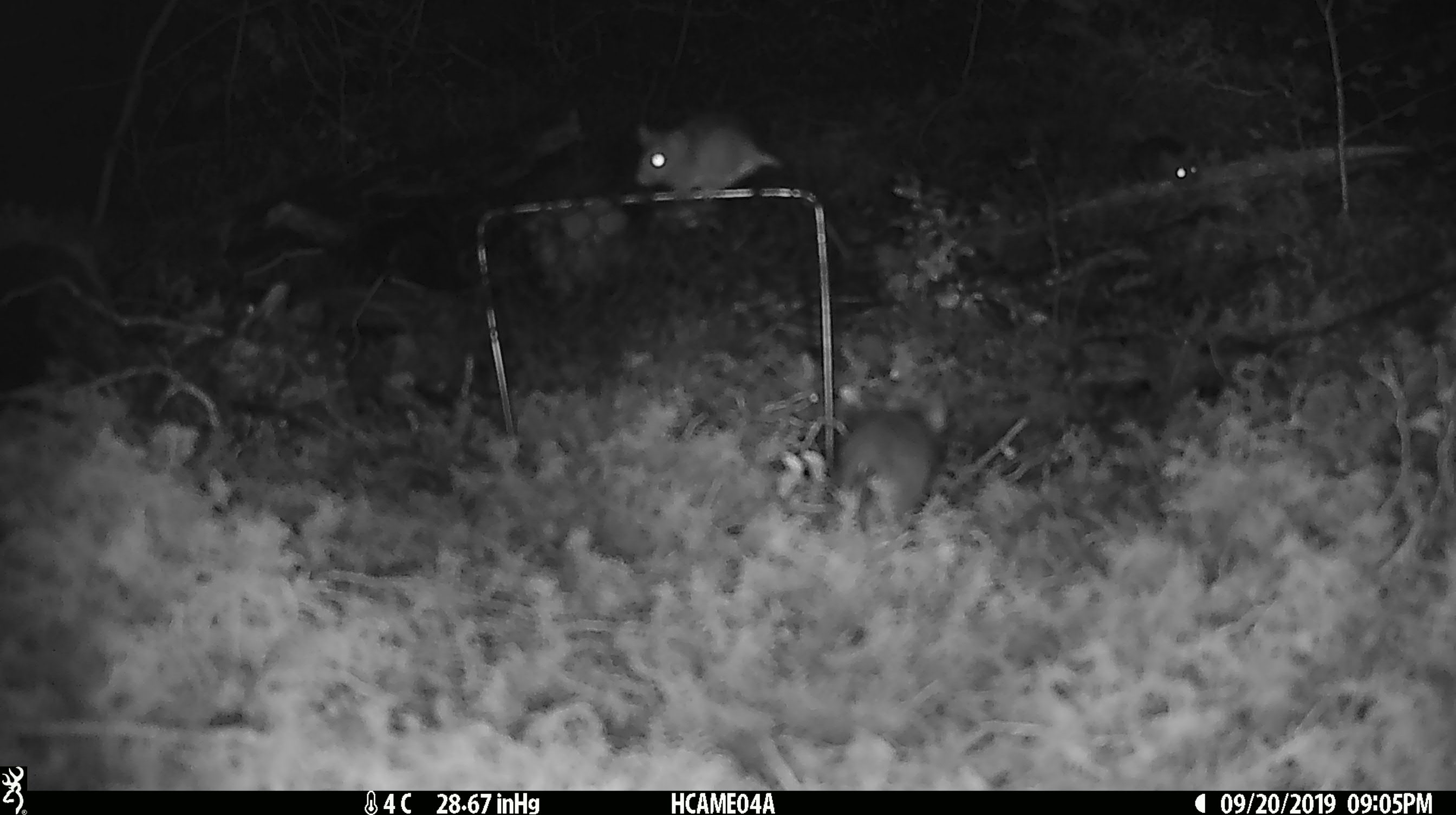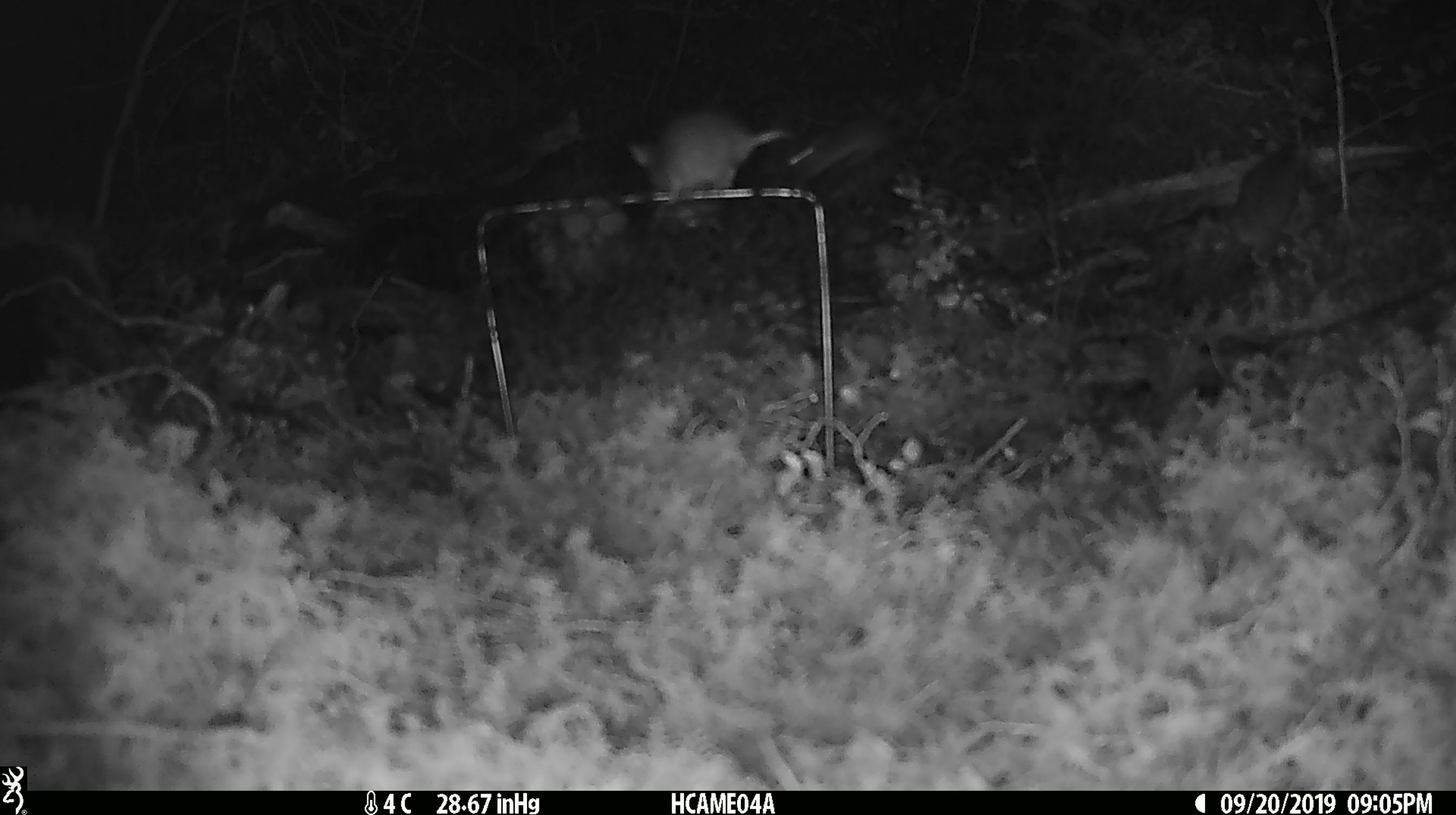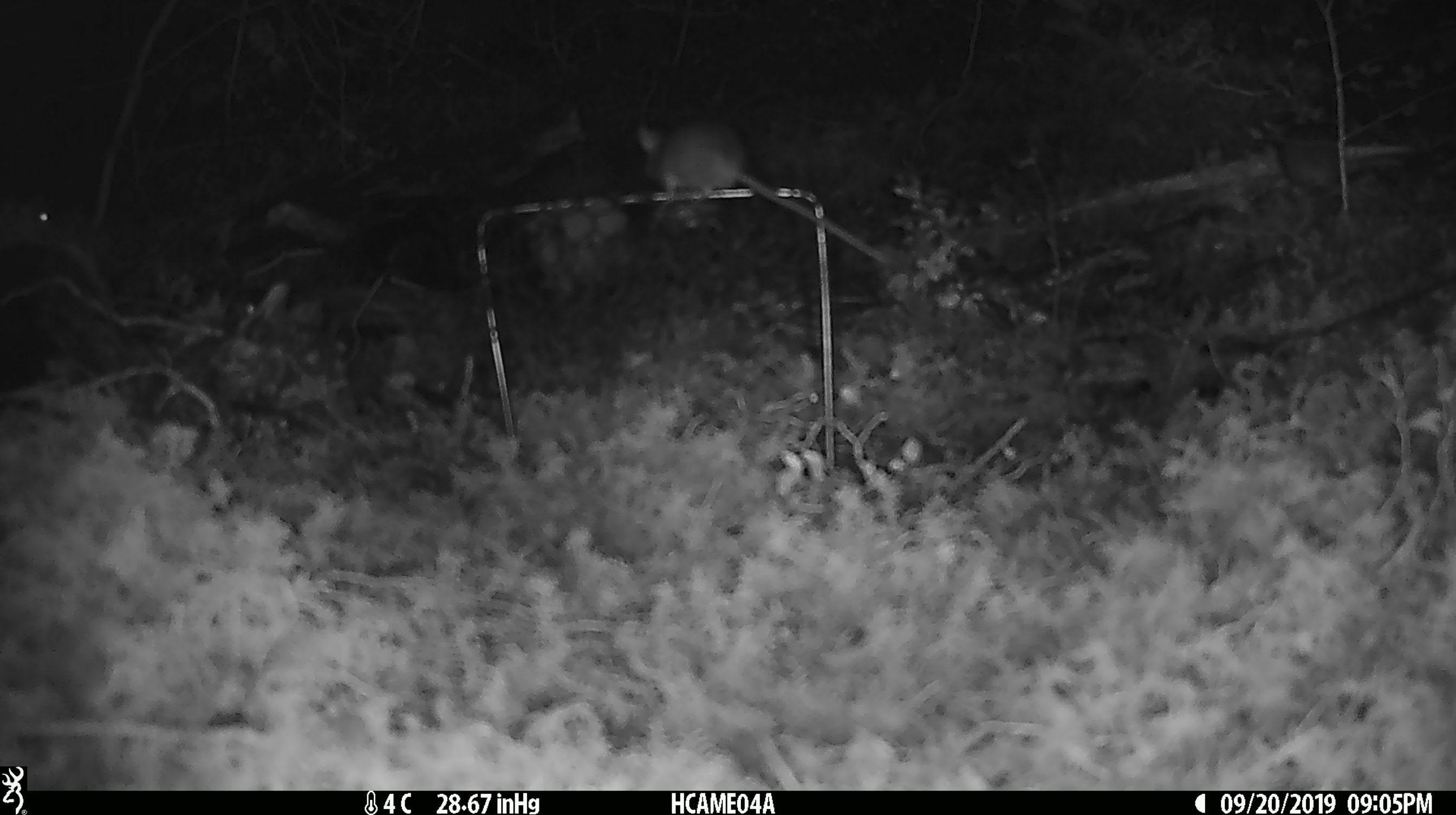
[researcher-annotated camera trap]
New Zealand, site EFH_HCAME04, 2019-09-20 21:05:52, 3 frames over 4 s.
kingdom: Animalia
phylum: Chordata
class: Mammalia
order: Rodentia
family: Muridae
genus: Mus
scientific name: Mus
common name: mouse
Mouse (Mus).